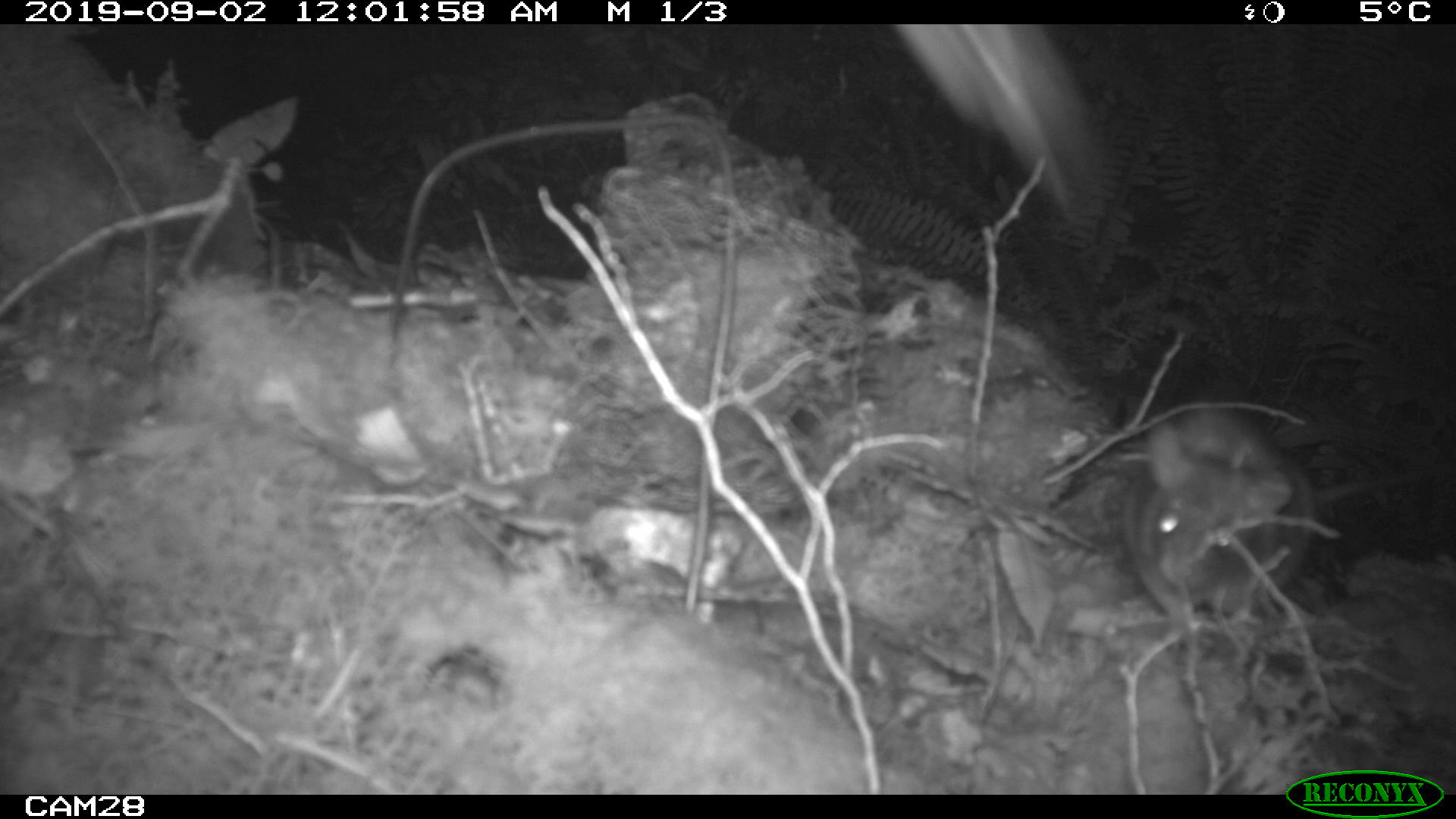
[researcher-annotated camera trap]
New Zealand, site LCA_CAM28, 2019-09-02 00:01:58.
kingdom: Animalia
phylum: Chordata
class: Mammalia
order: Rodentia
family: Muridae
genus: Rattus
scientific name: Rattus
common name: rat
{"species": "rat (Rattus)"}